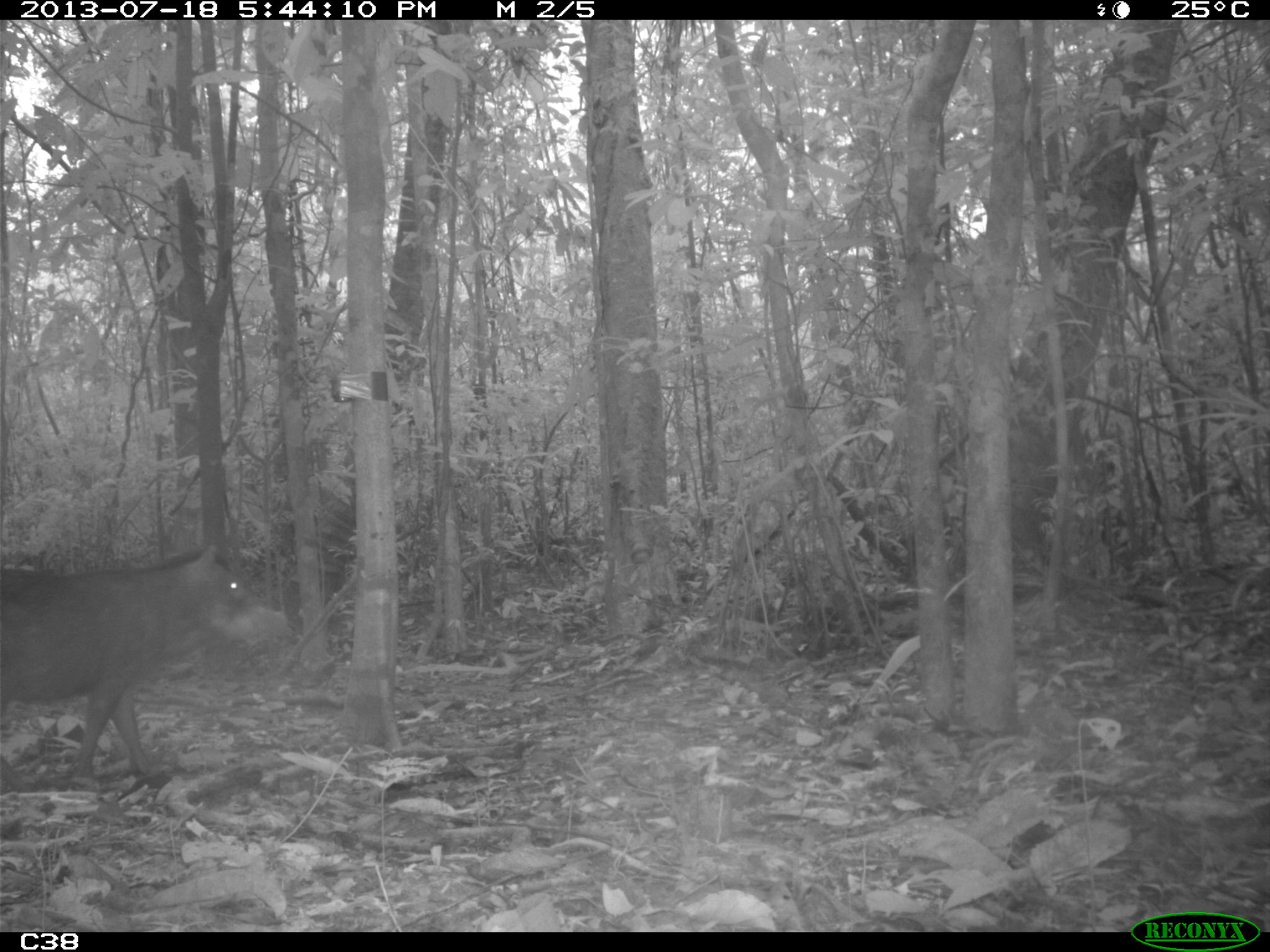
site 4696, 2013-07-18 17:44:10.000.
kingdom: Animalia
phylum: Chordata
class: Mammalia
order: Artiodactyla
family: Tayassuidae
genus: Tayassu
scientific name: Tayassu pecari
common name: white-lipped peccary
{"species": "Tayassu pecari (white-lipped peccary)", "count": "3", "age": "adult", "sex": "male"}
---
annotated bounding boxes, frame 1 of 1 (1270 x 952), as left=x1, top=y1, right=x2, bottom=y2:
tayassu pecari: left=0, top=541, right=263, bottom=797